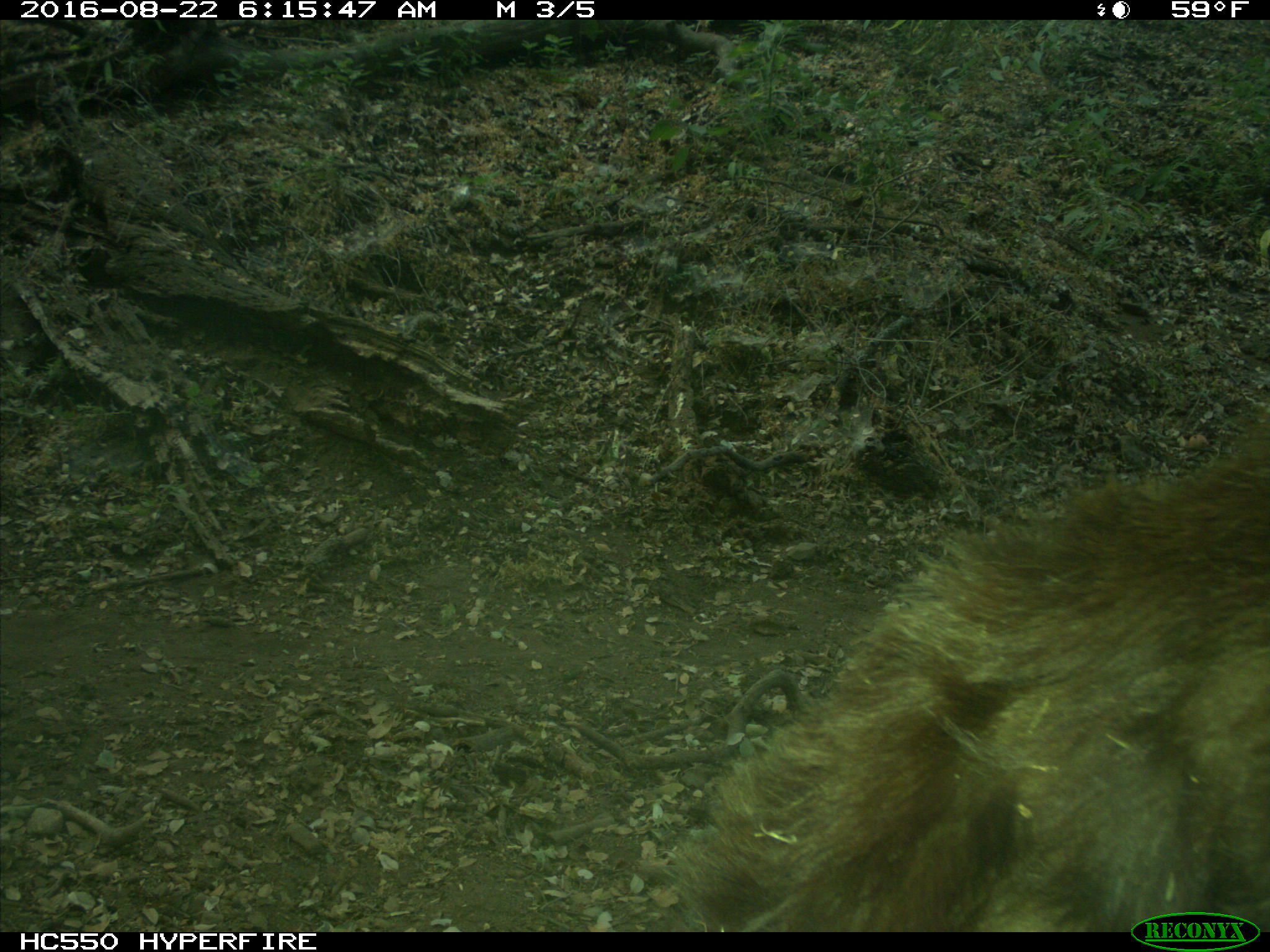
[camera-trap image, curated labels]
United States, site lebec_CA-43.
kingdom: Animalia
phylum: Chordata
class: Mammalia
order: Carnivora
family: Ursidae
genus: Ursus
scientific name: Ursus americanus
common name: american black bear